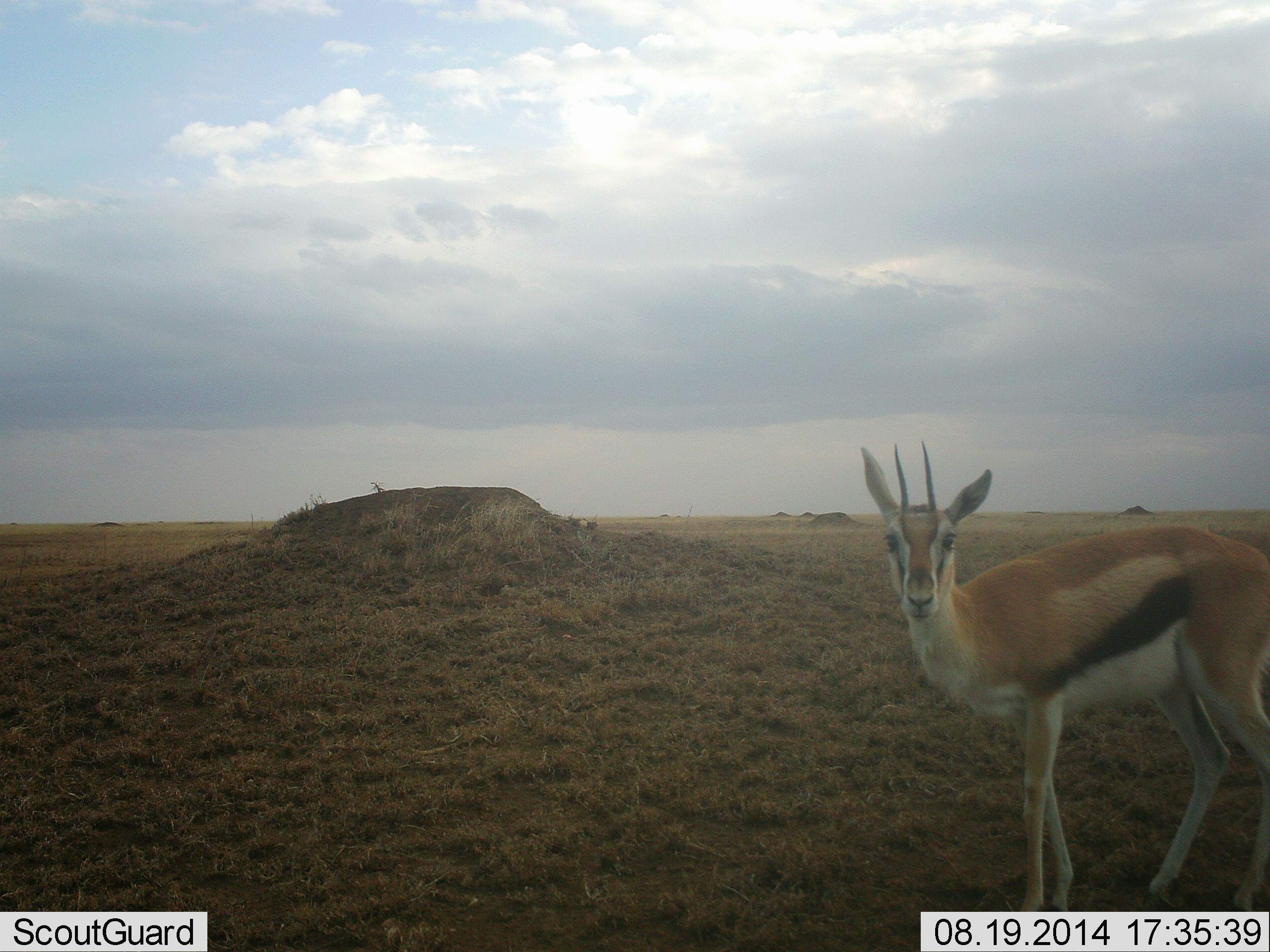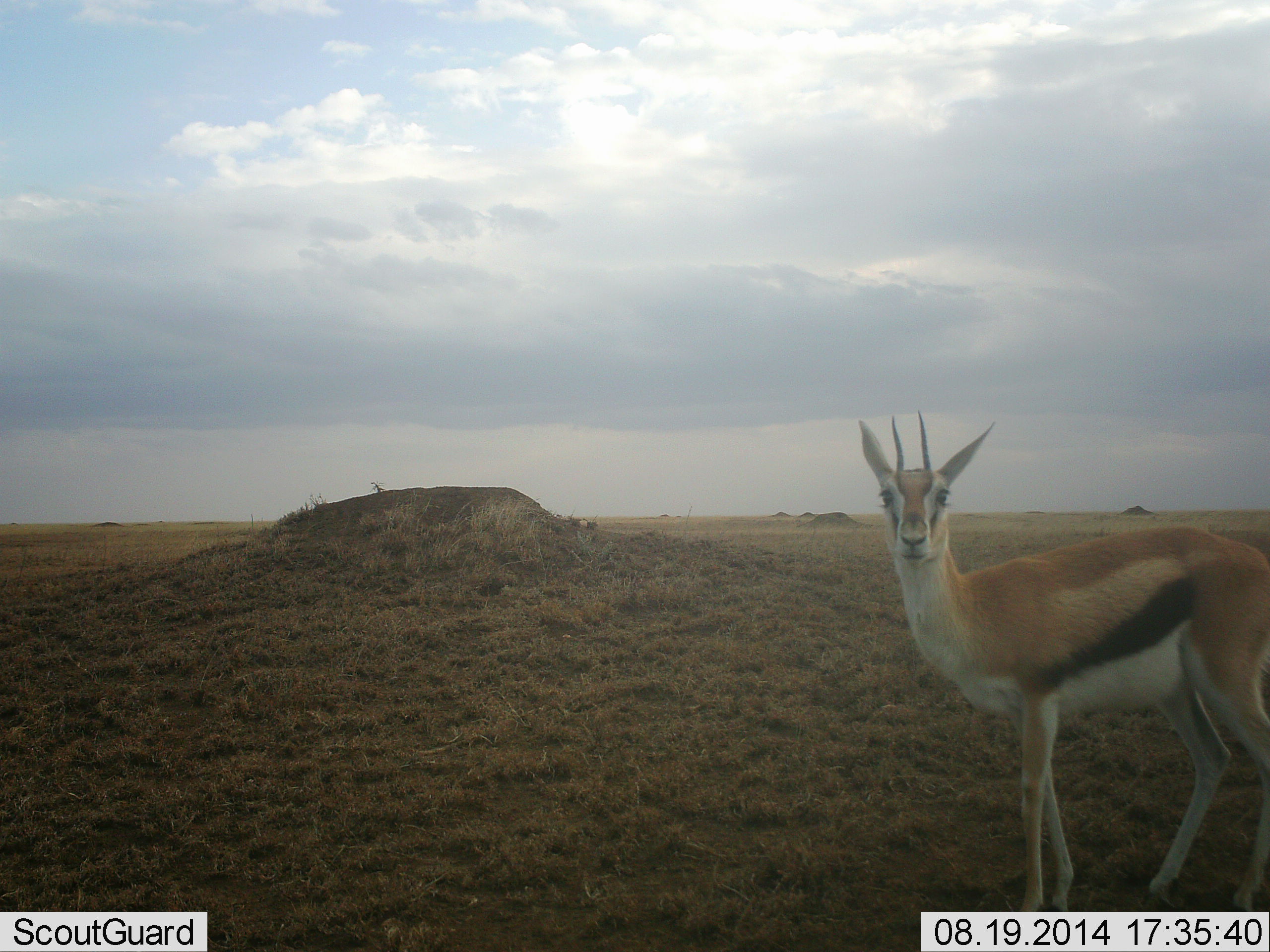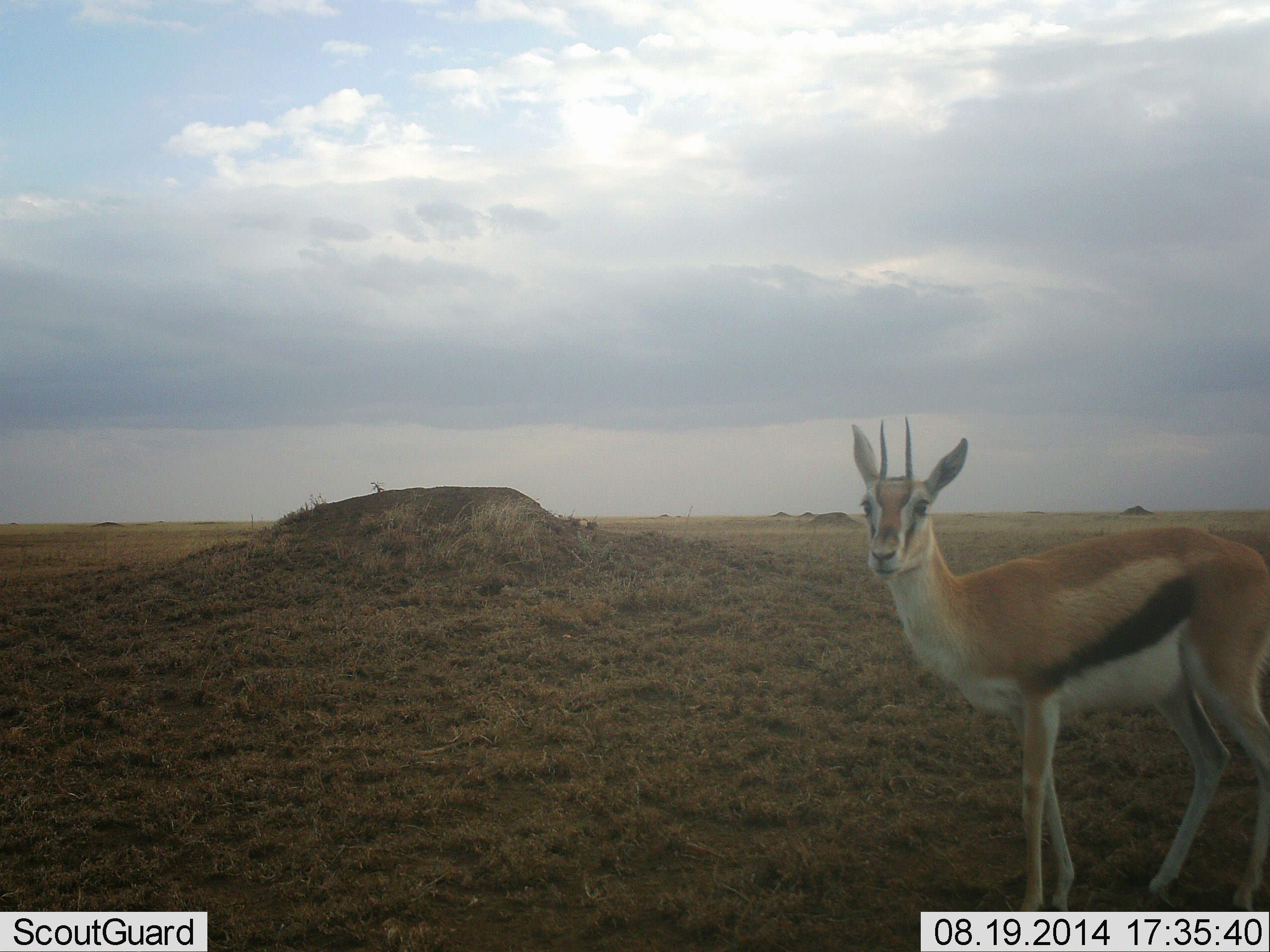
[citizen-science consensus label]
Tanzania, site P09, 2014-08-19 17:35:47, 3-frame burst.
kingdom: Animalia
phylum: Chordata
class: Mammalia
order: Artiodactyla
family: Bovidae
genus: Eudorcas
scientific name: Eudorcas thomsonii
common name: thomson's gazelle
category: gazellethomsons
Gazellethomsons (thomson's gazelle) (Eudorcas thomsonii), count 1. Behavior (volunteer vote fractions): standing 90%, resting 0%, moving 0%, interacting 20%. Young present (vote fraction): 0%. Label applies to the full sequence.